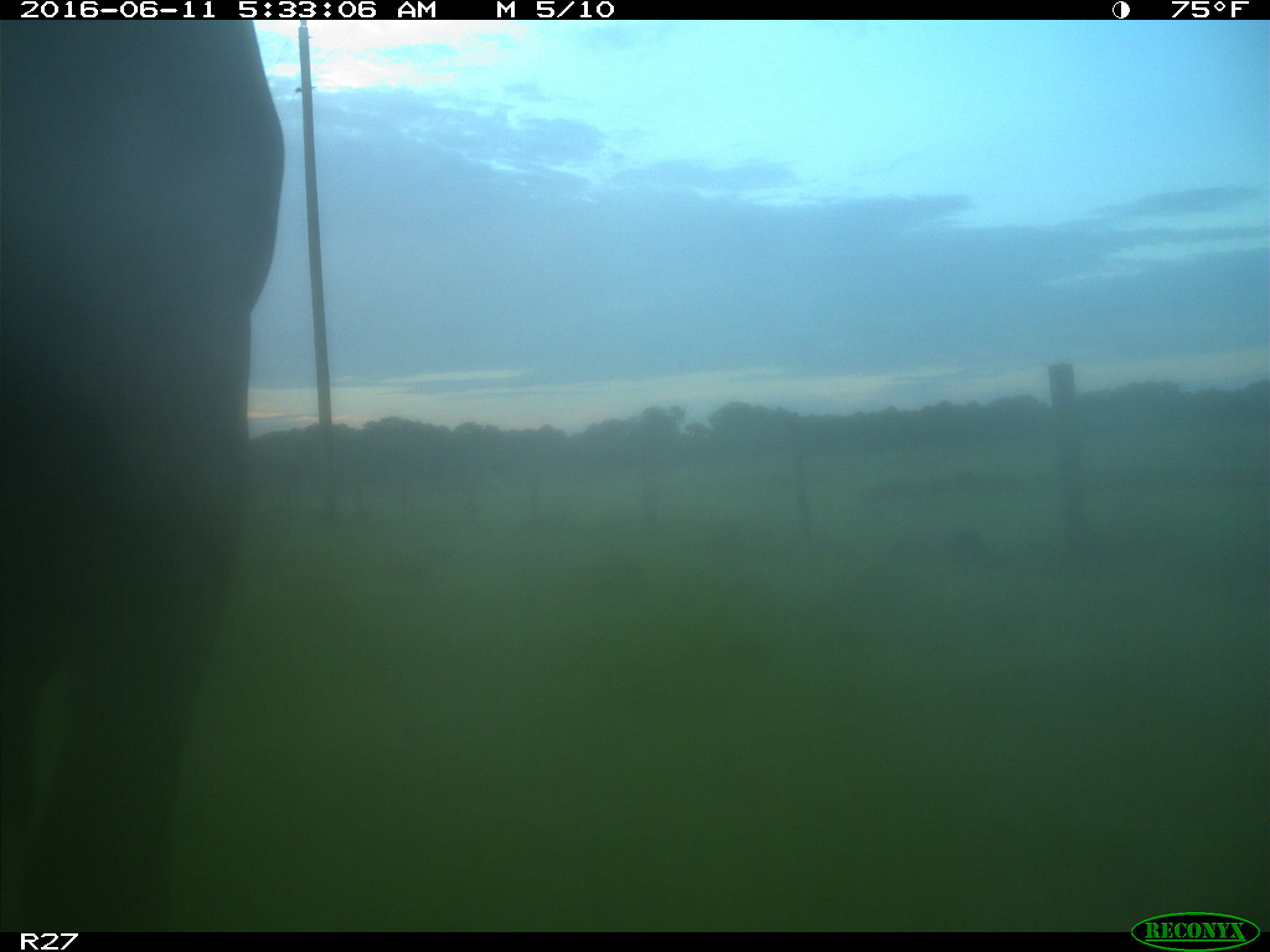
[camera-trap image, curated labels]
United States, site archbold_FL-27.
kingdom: Animalia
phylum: Chordata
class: Mammalia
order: Artiodactyla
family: Bovidae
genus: Bos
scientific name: Bos taurus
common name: domestic cow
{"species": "Bos taurus (domestic cow)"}